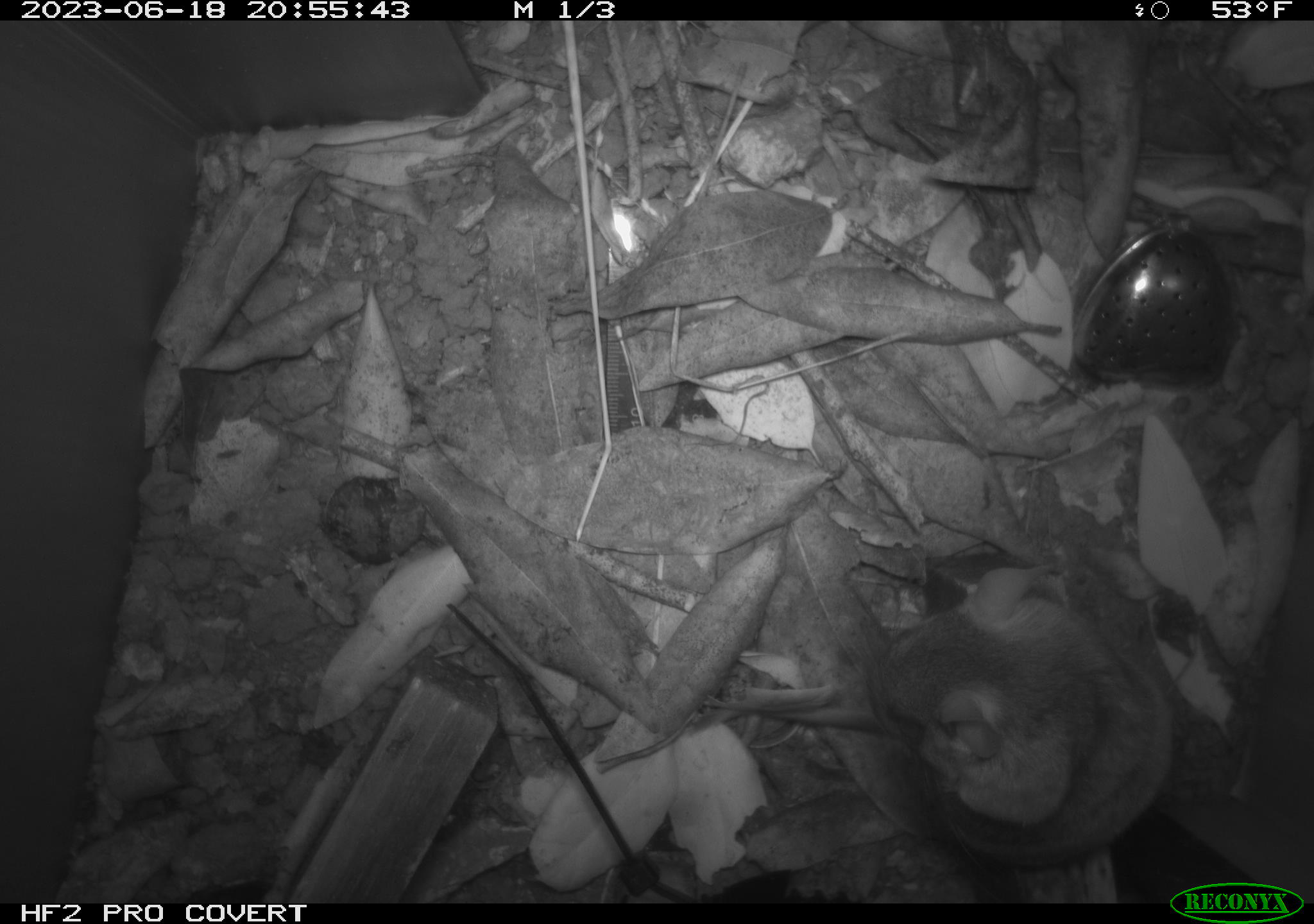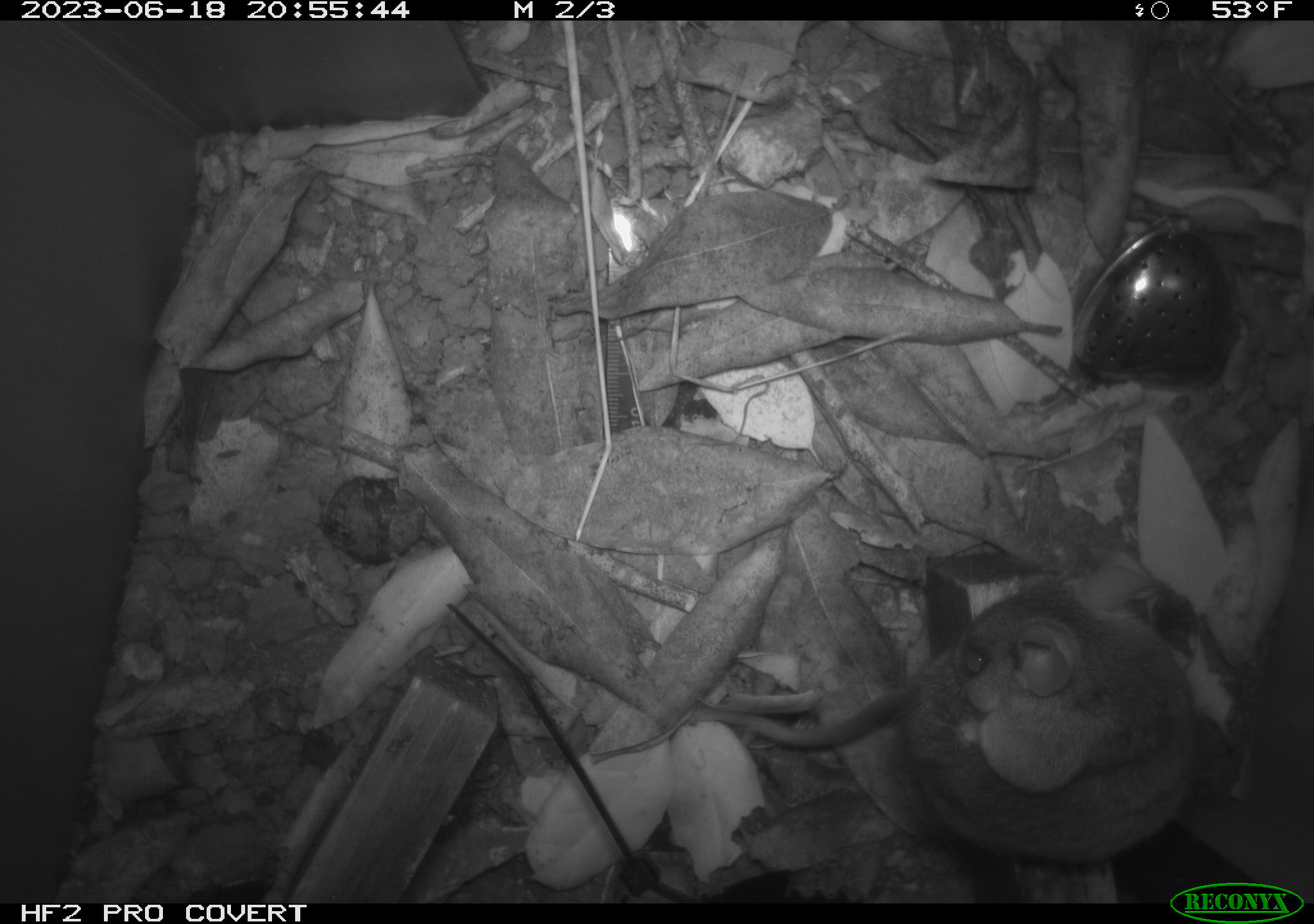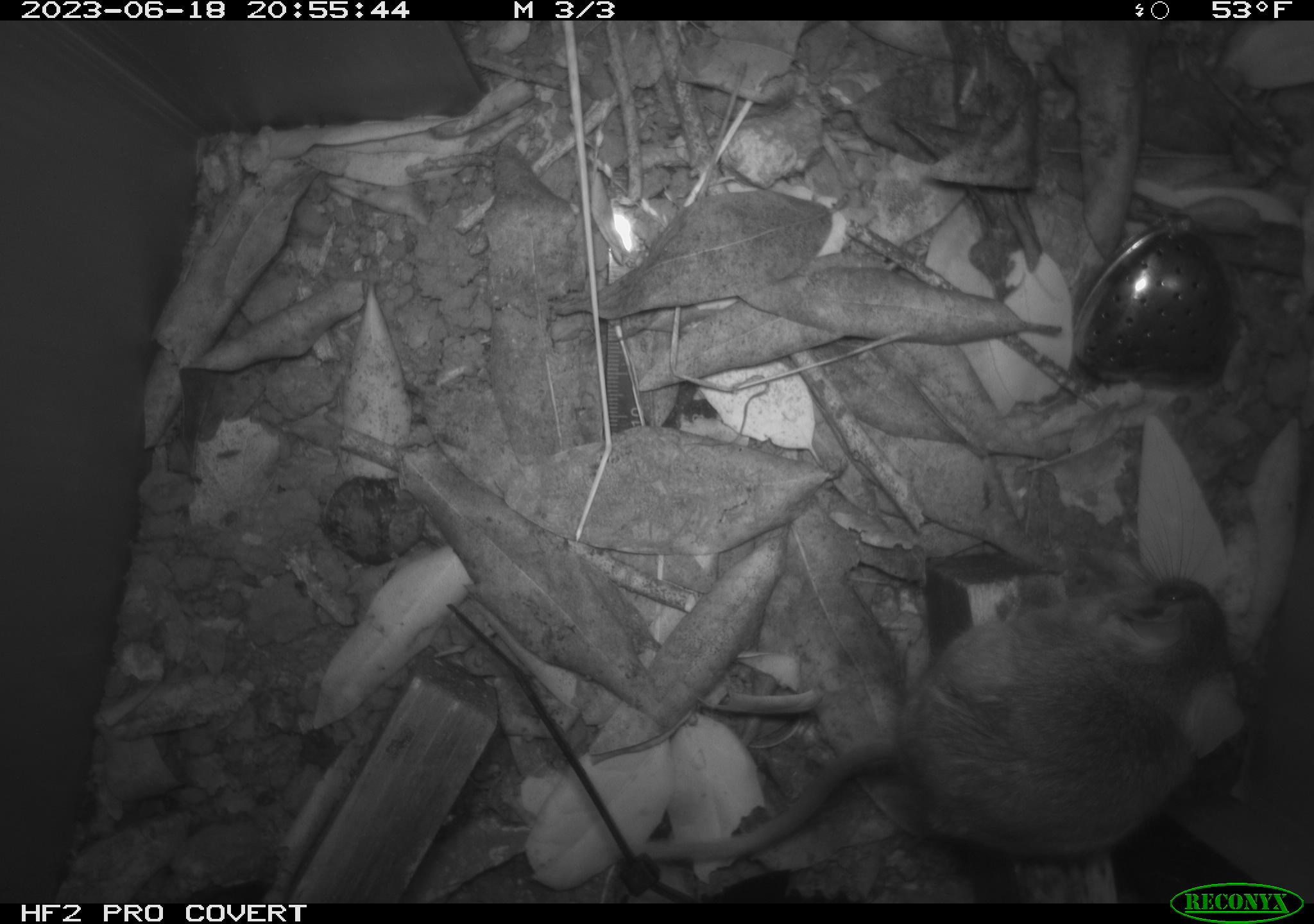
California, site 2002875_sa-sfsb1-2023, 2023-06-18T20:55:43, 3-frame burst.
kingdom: Animalia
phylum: Chordata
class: Mammalia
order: Rodentia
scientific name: Rodentia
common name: mouse species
Mouse species (Rodentia).